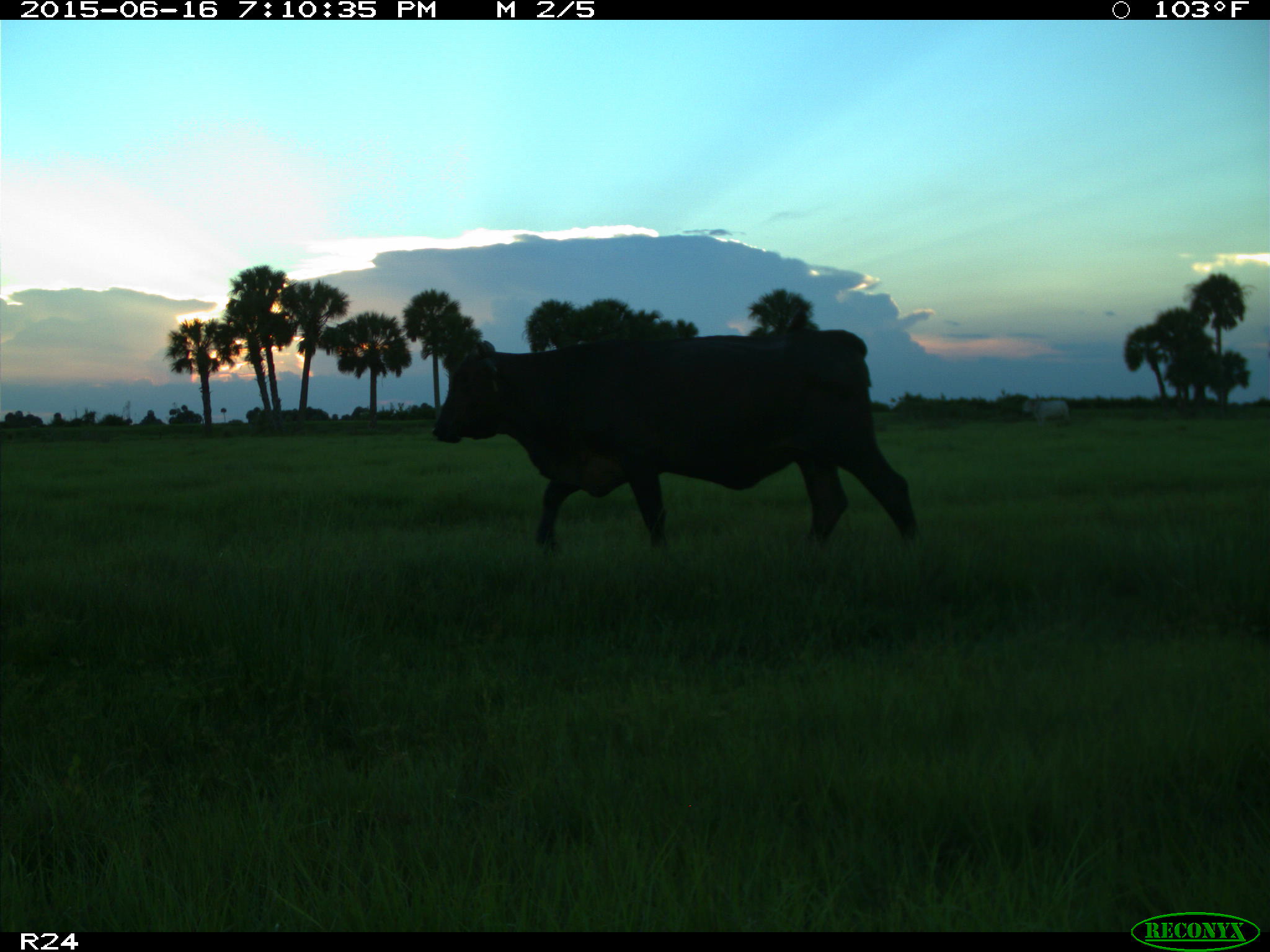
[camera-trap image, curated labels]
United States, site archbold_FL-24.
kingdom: Animalia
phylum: Chordata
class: Mammalia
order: Artiodactyla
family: Bovidae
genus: Bos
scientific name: Bos taurus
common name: domestic cow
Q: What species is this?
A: Bos taurus (domestic cow).